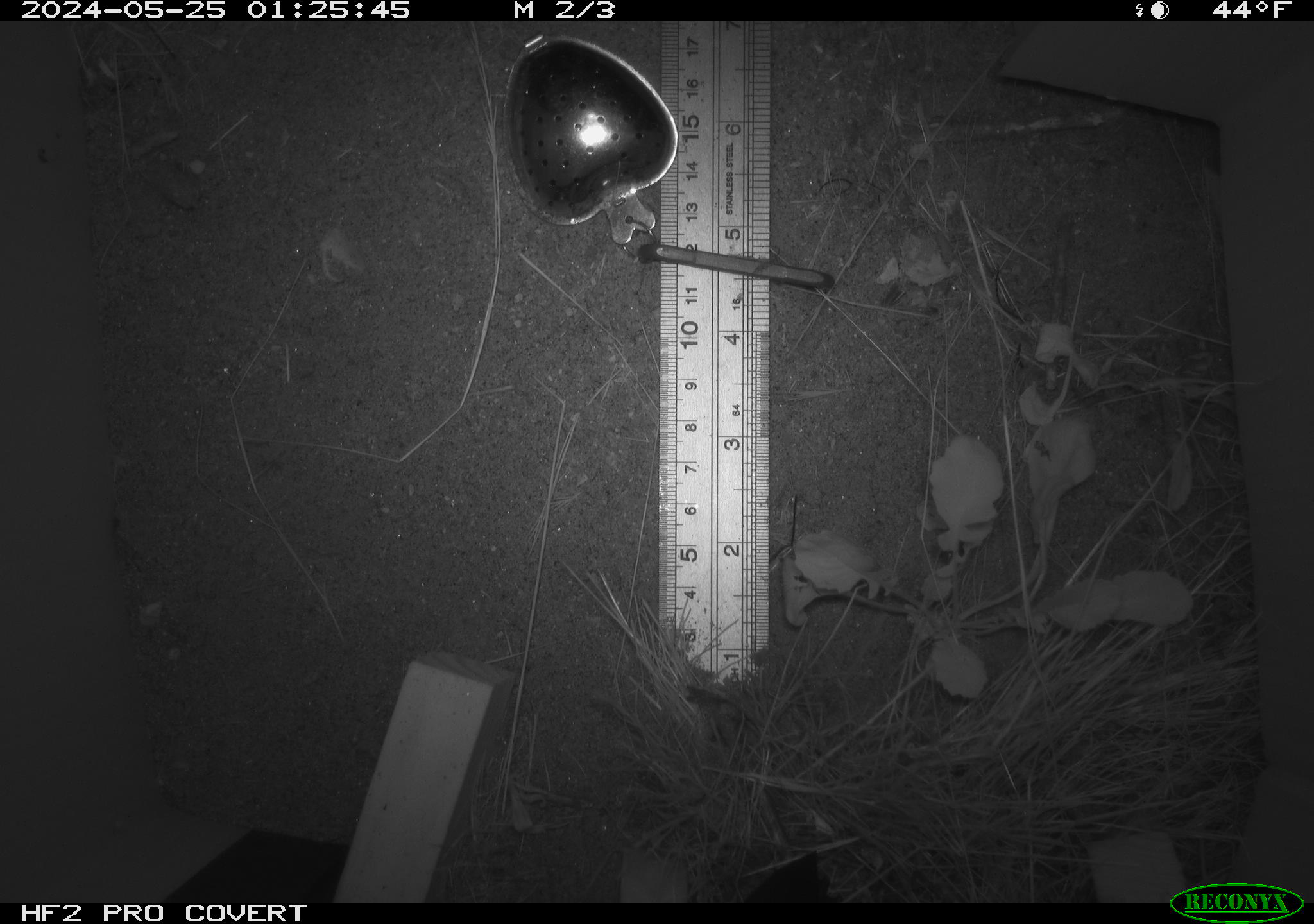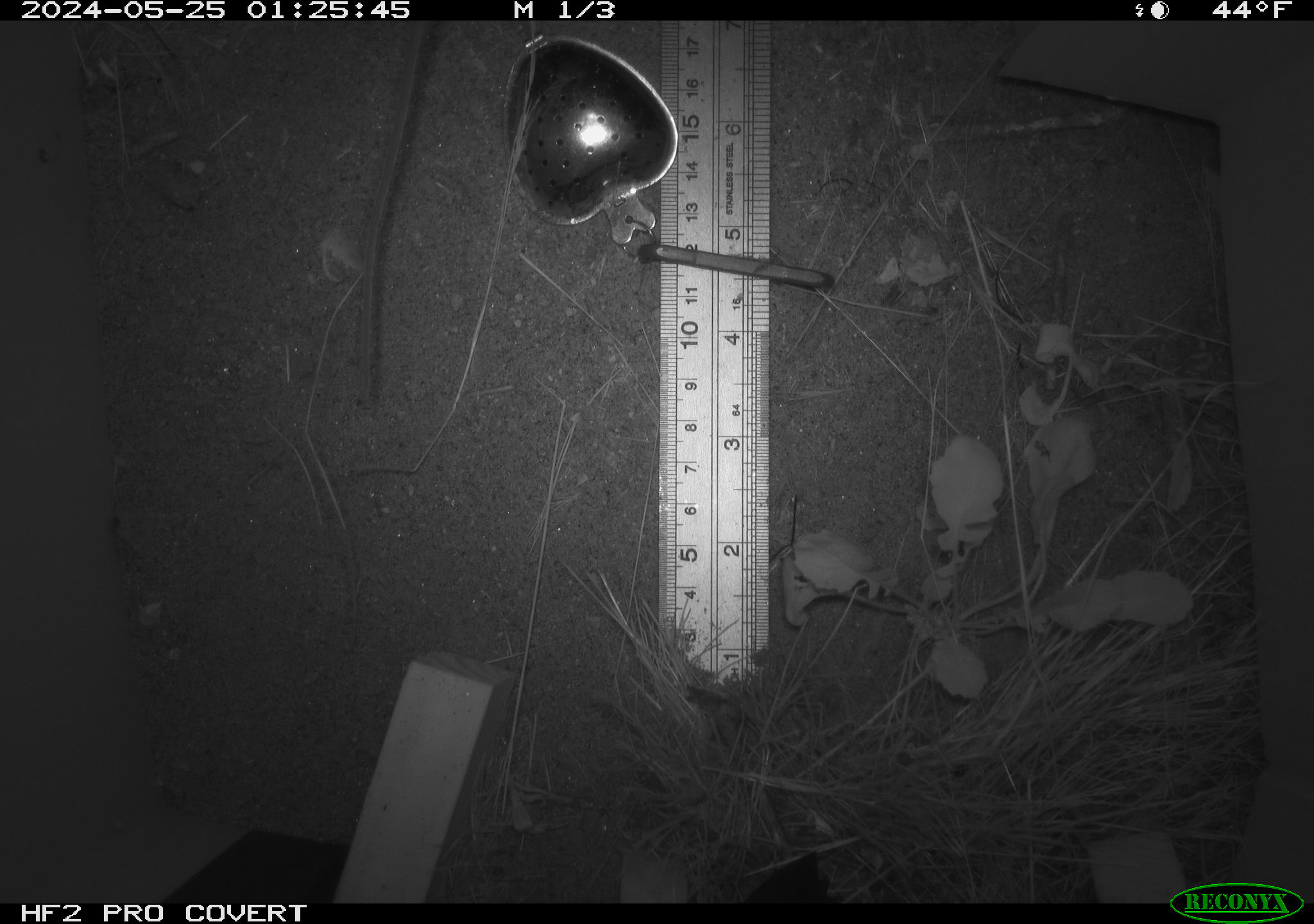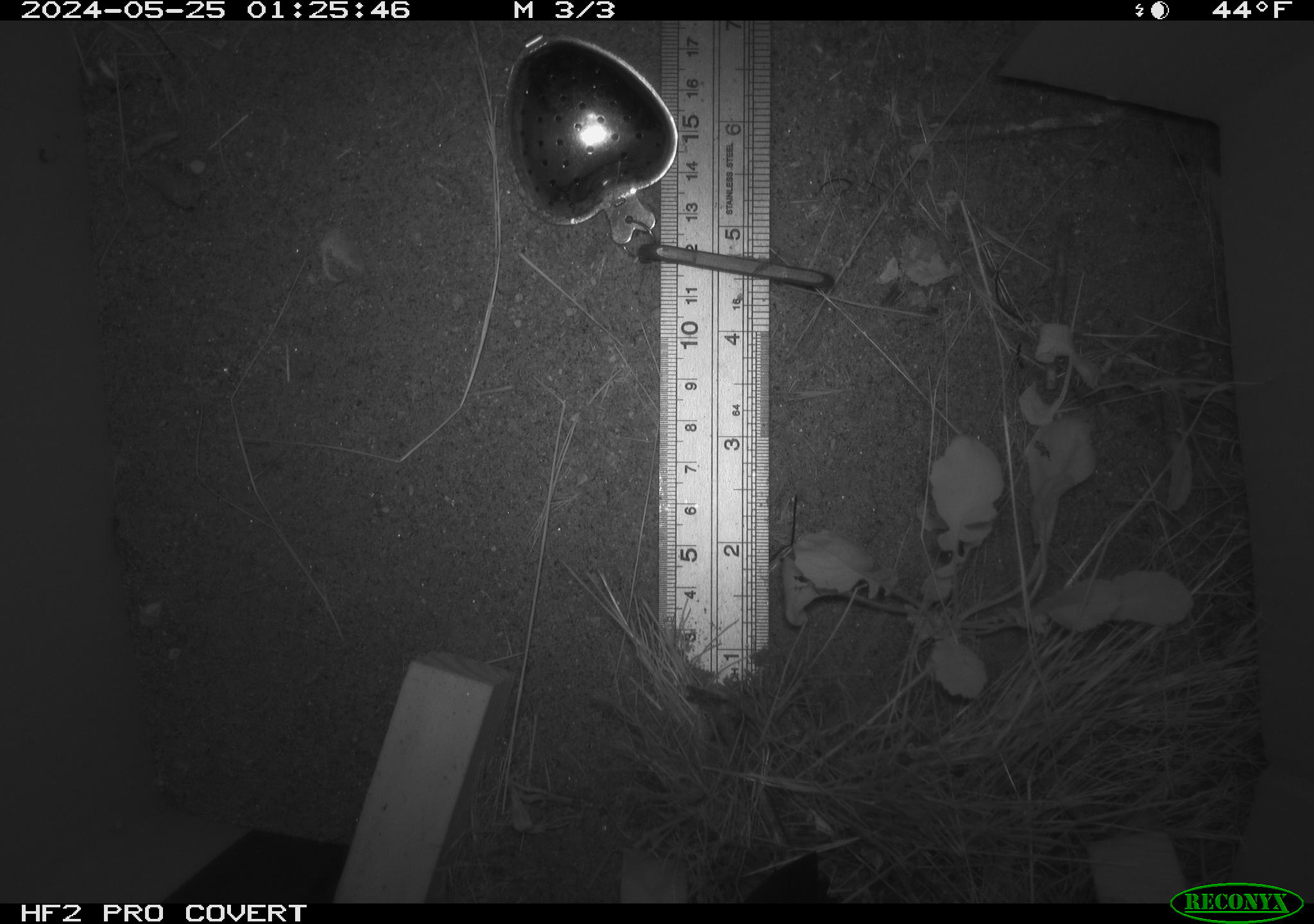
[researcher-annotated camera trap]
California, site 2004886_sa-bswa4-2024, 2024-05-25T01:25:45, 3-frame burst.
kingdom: Animalia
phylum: Chordata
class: Mammalia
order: Rodentia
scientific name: Rodentia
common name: rodent